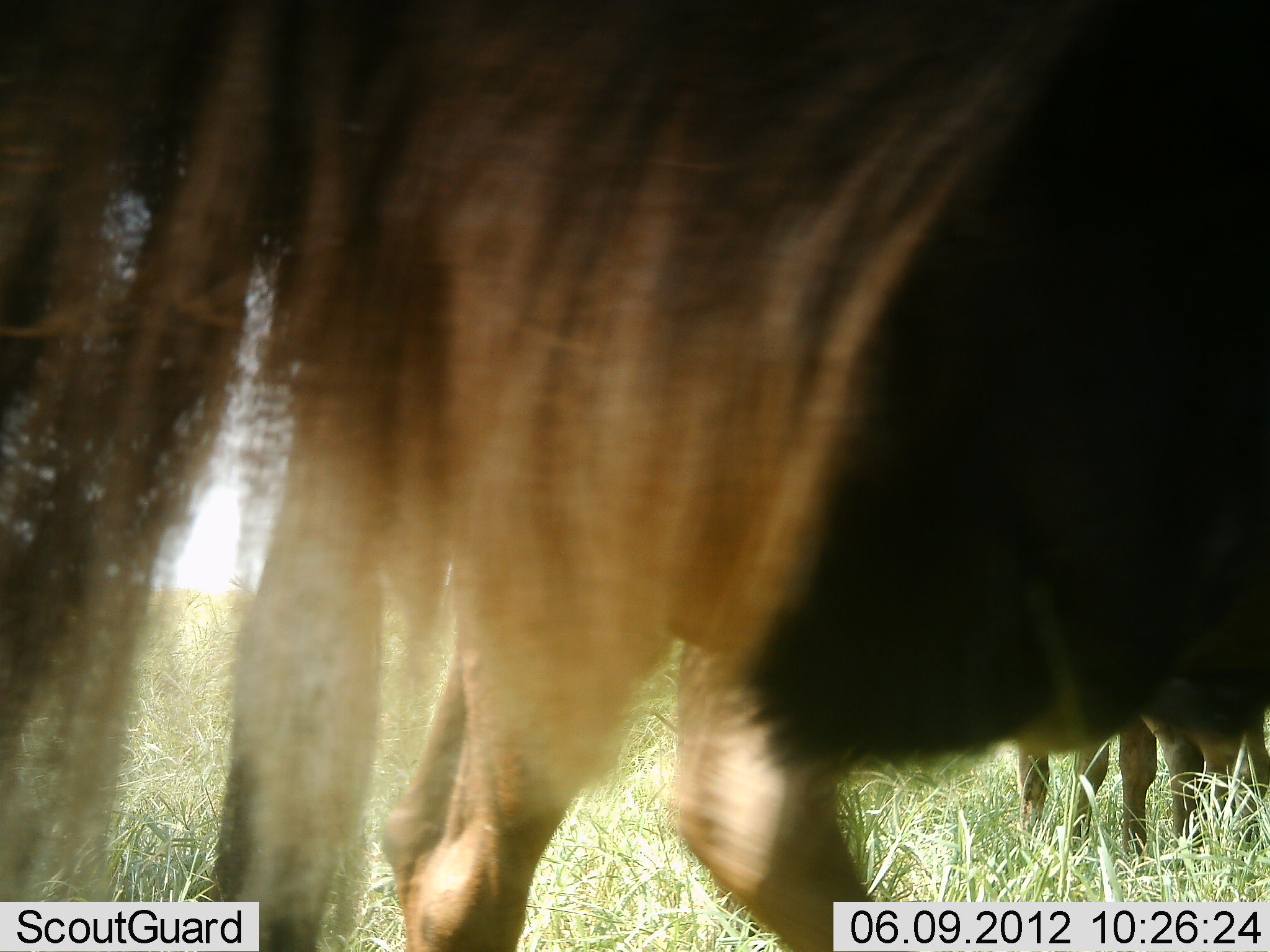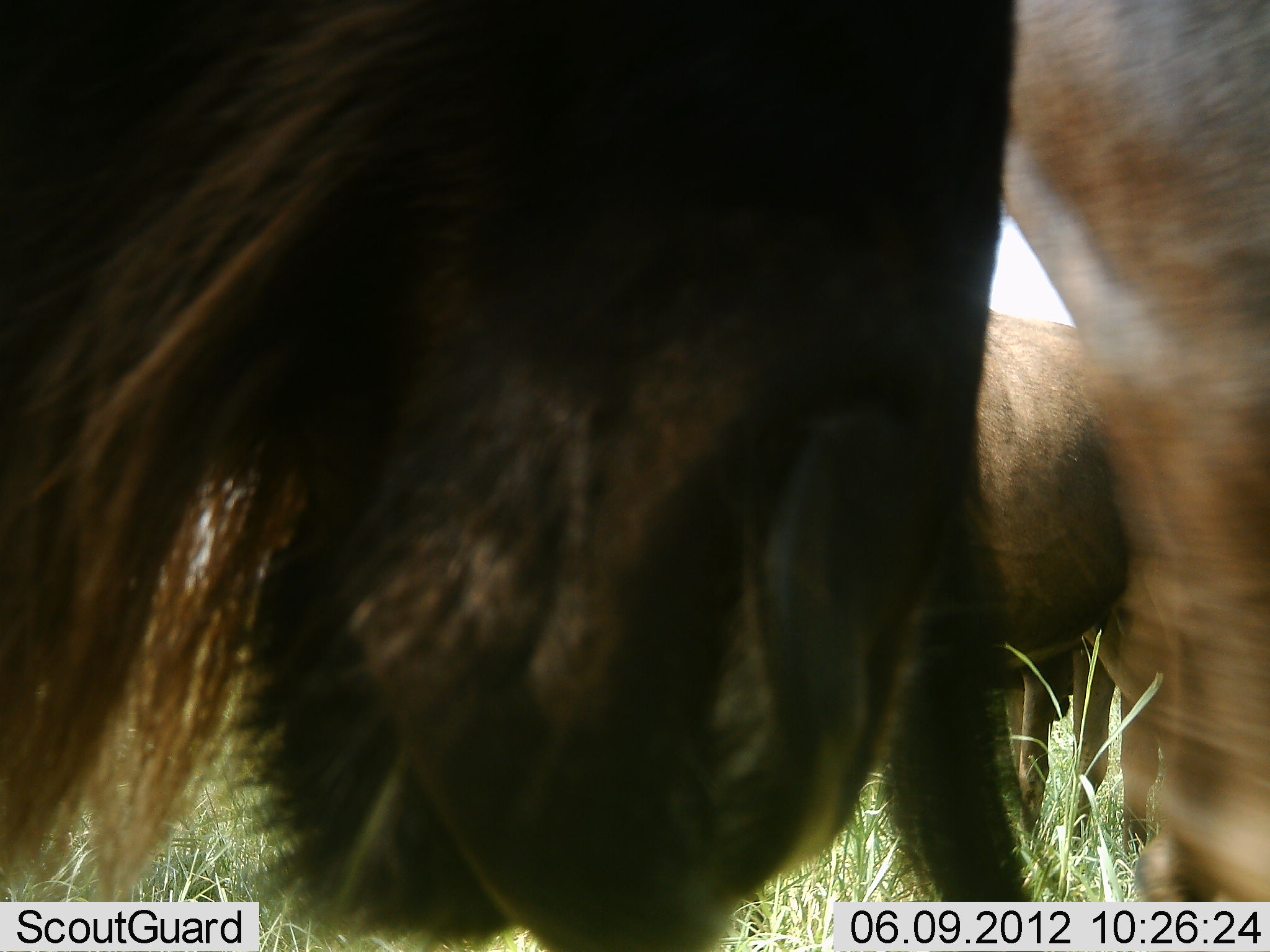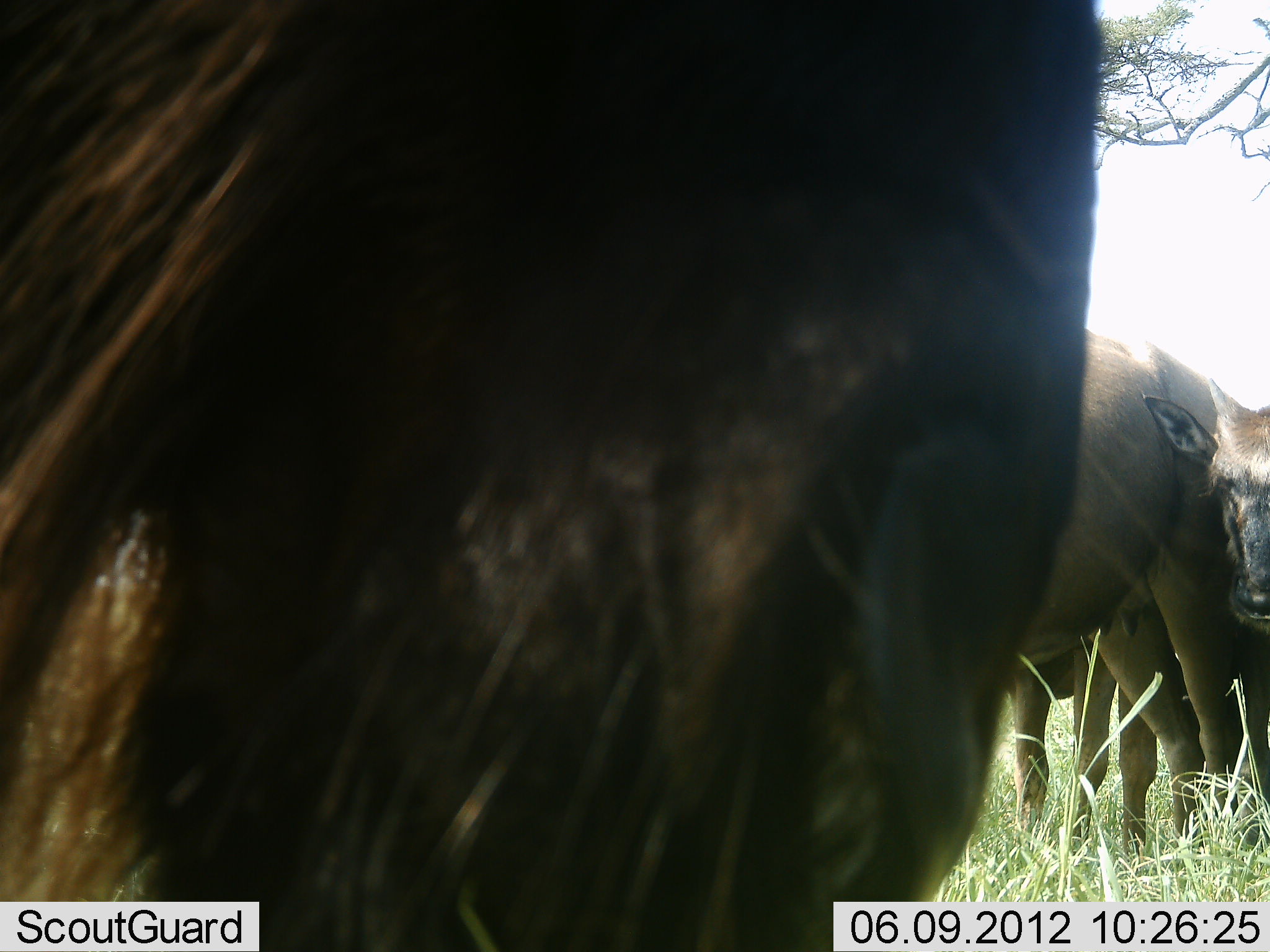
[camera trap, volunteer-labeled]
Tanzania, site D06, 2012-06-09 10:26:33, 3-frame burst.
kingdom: Animalia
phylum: Chordata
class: Mammalia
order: Artiodactyla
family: Bovidae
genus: Connochaetes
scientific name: Connochaetes taurinus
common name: blue wildebeest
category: wildebeest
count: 4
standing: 100%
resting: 0%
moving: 40%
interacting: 20%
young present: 30%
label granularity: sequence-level